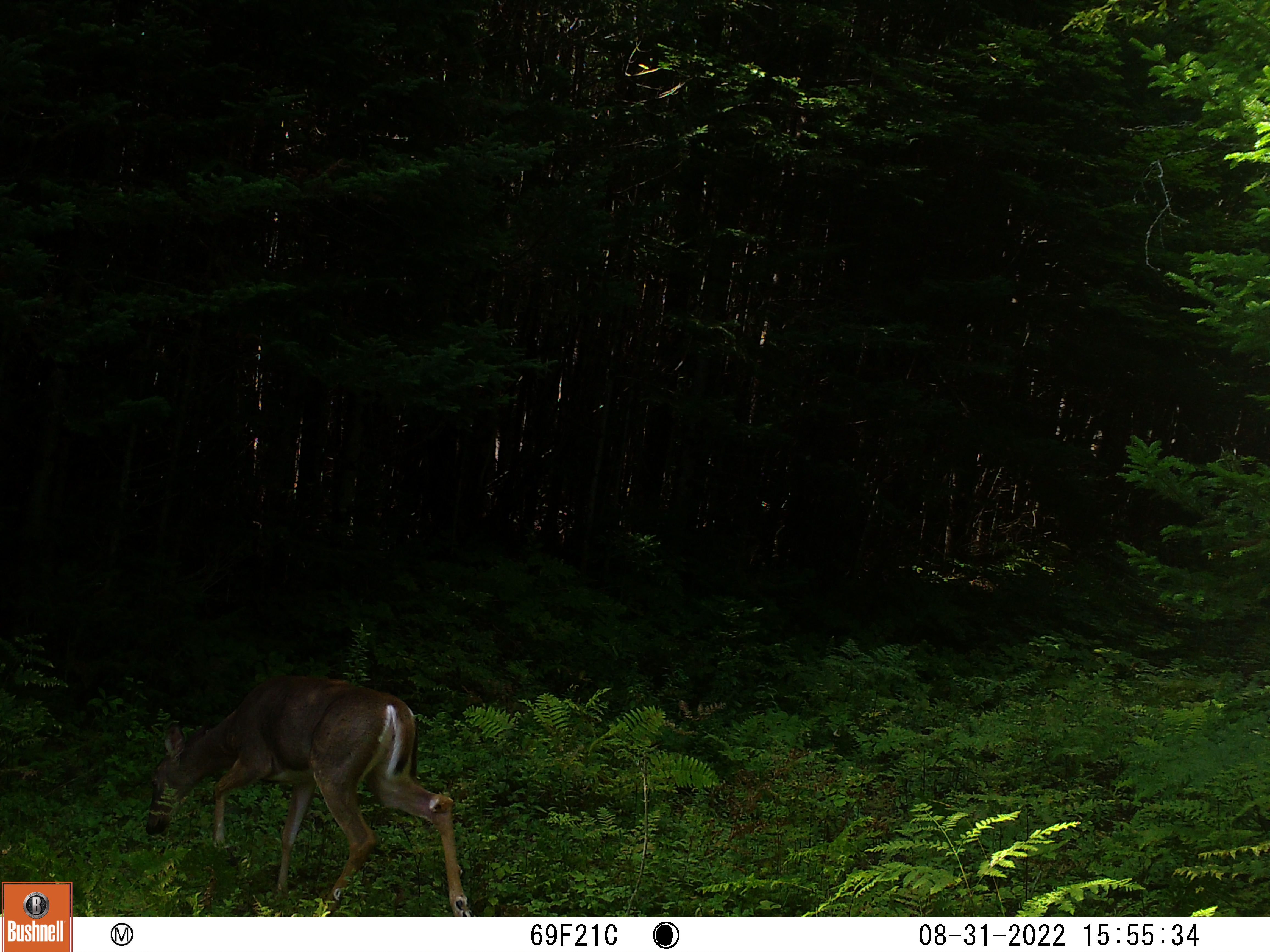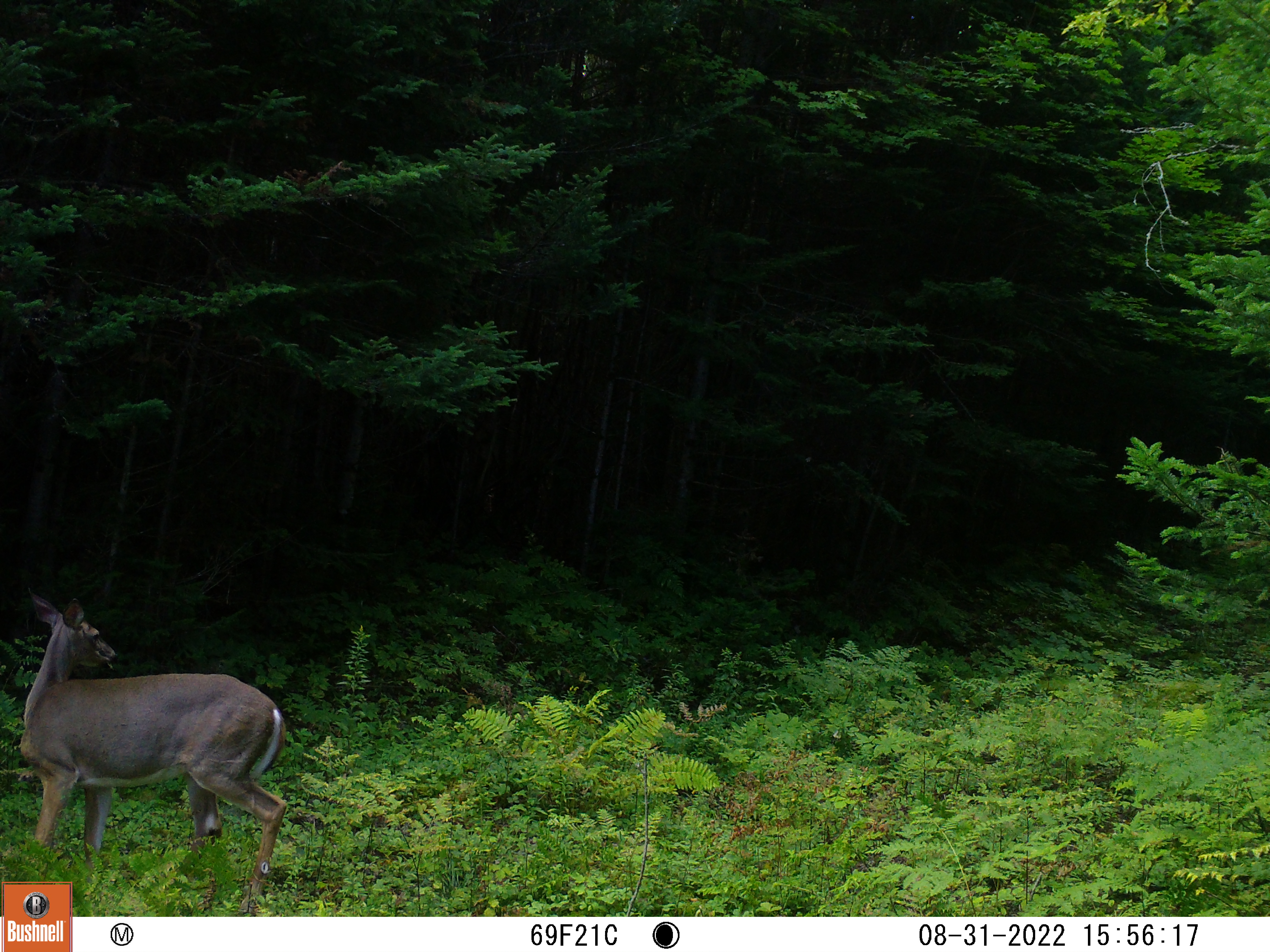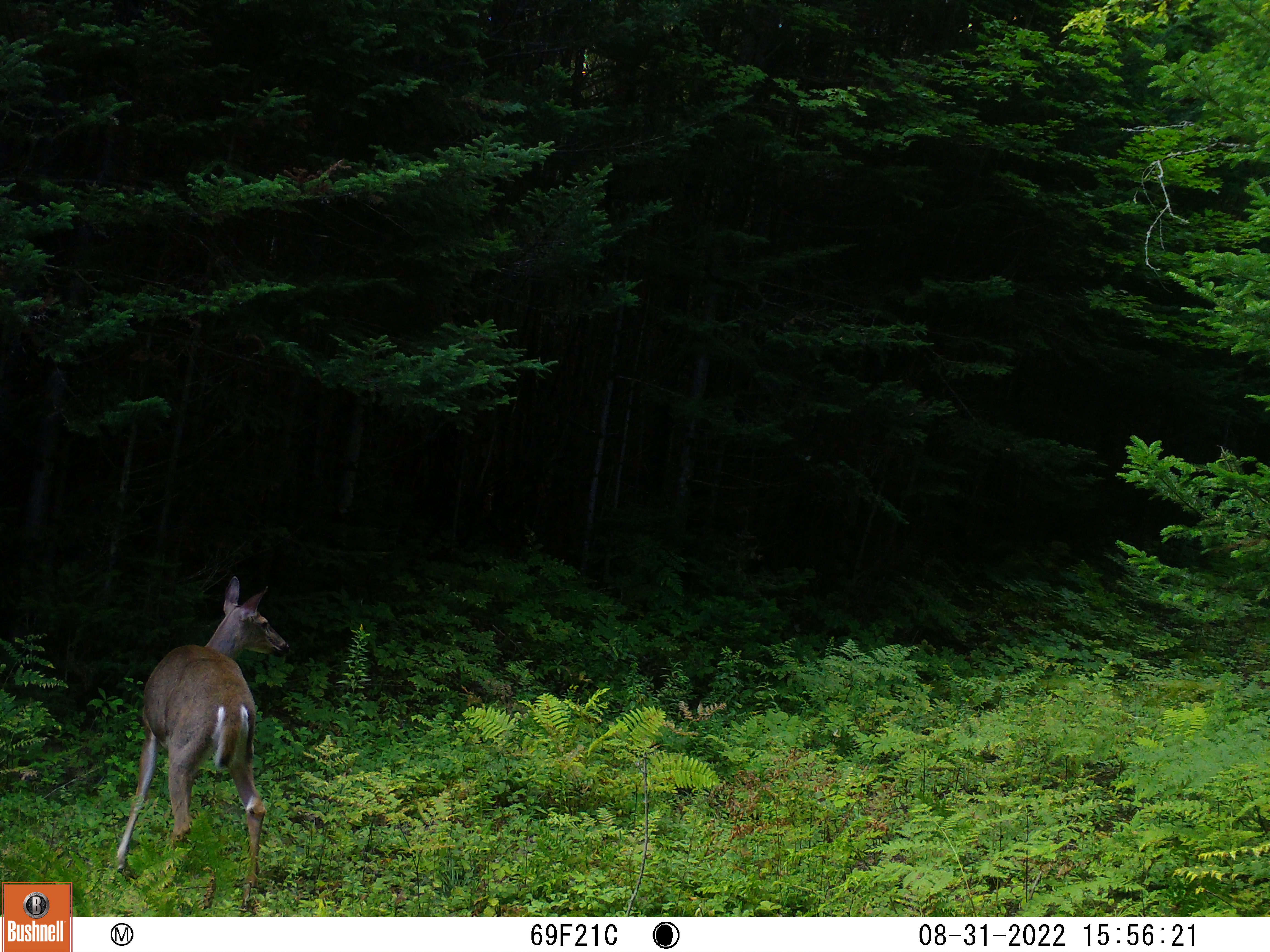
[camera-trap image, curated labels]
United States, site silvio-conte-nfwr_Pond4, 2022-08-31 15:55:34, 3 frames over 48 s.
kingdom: Animalia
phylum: Chordata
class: Mammalia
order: Artiodactyla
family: Cervidae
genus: Odocoileus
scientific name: Odocoileus virginianus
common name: white-tailed deer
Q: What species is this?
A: White-tailed deer (Odocoileus virginianus).